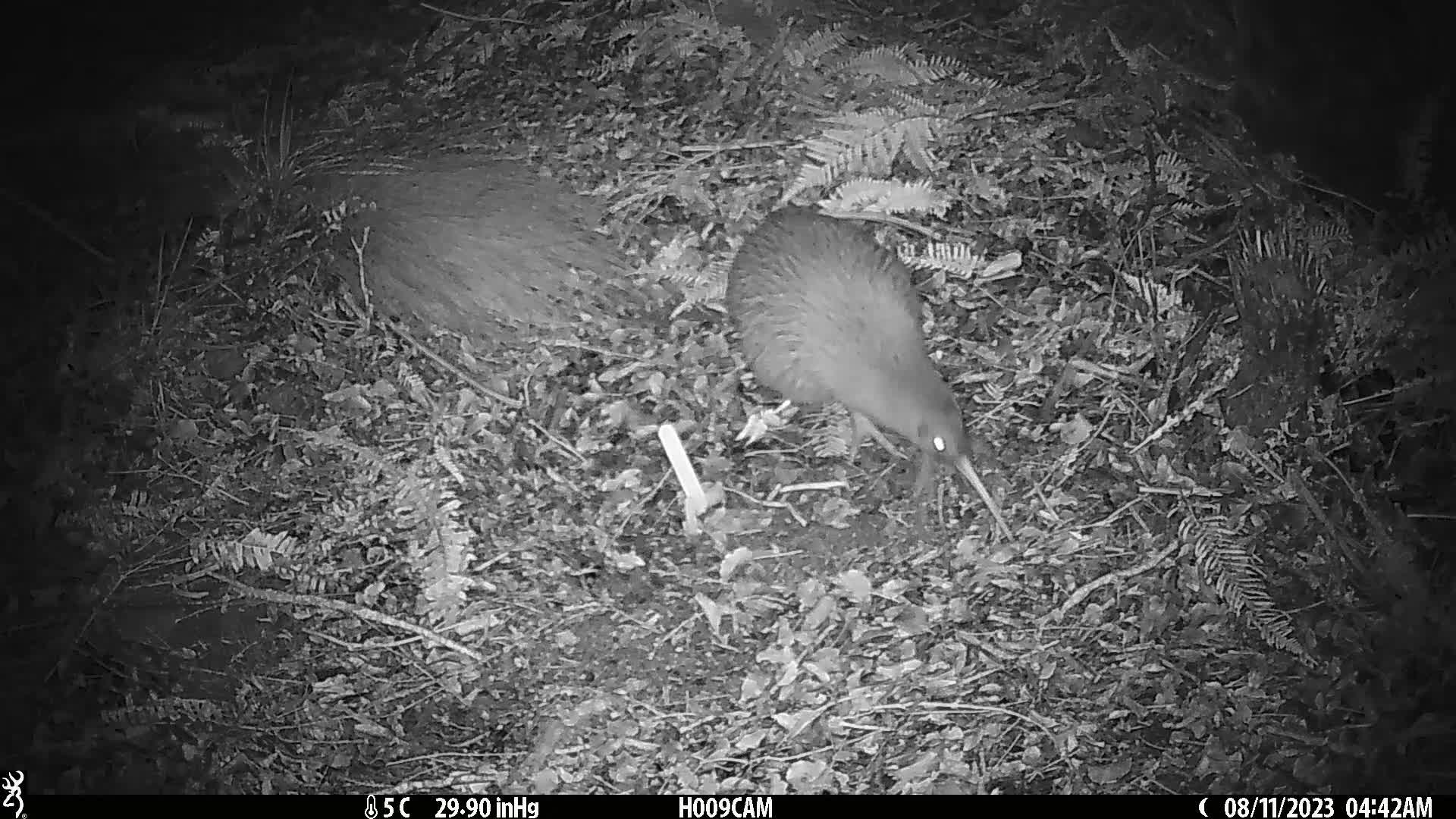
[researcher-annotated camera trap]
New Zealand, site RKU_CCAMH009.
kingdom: Animalia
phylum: Chordata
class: Aves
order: Apterygiformes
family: Apterygidae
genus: Apteryx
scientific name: Apteryx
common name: kiwi